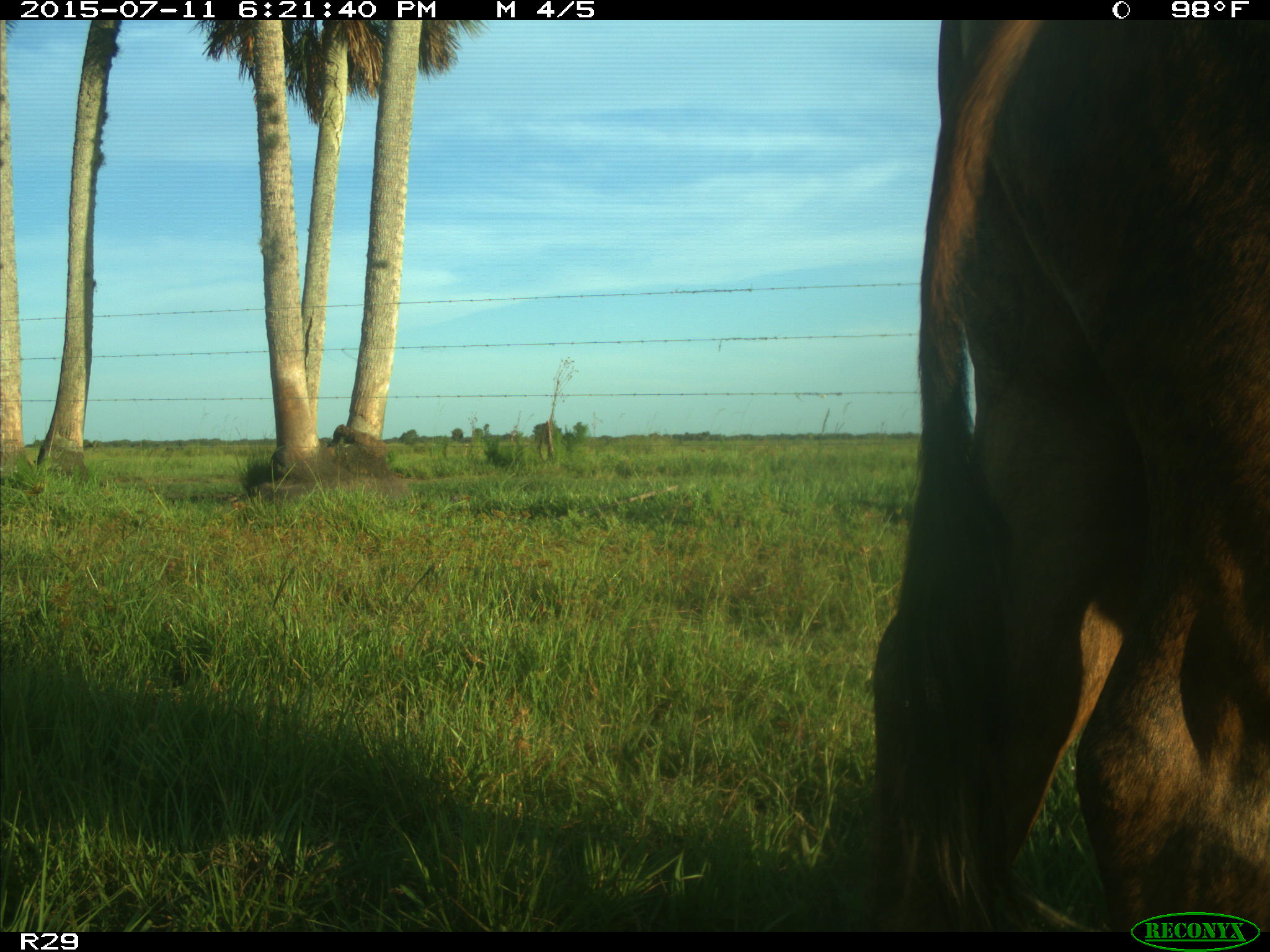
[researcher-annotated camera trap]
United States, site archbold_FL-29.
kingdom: Animalia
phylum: Chordata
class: Mammalia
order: Artiodactyla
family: Bovidae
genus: Bos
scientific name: Bos taurus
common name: domestic cow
Bos taurus (domestic cow).